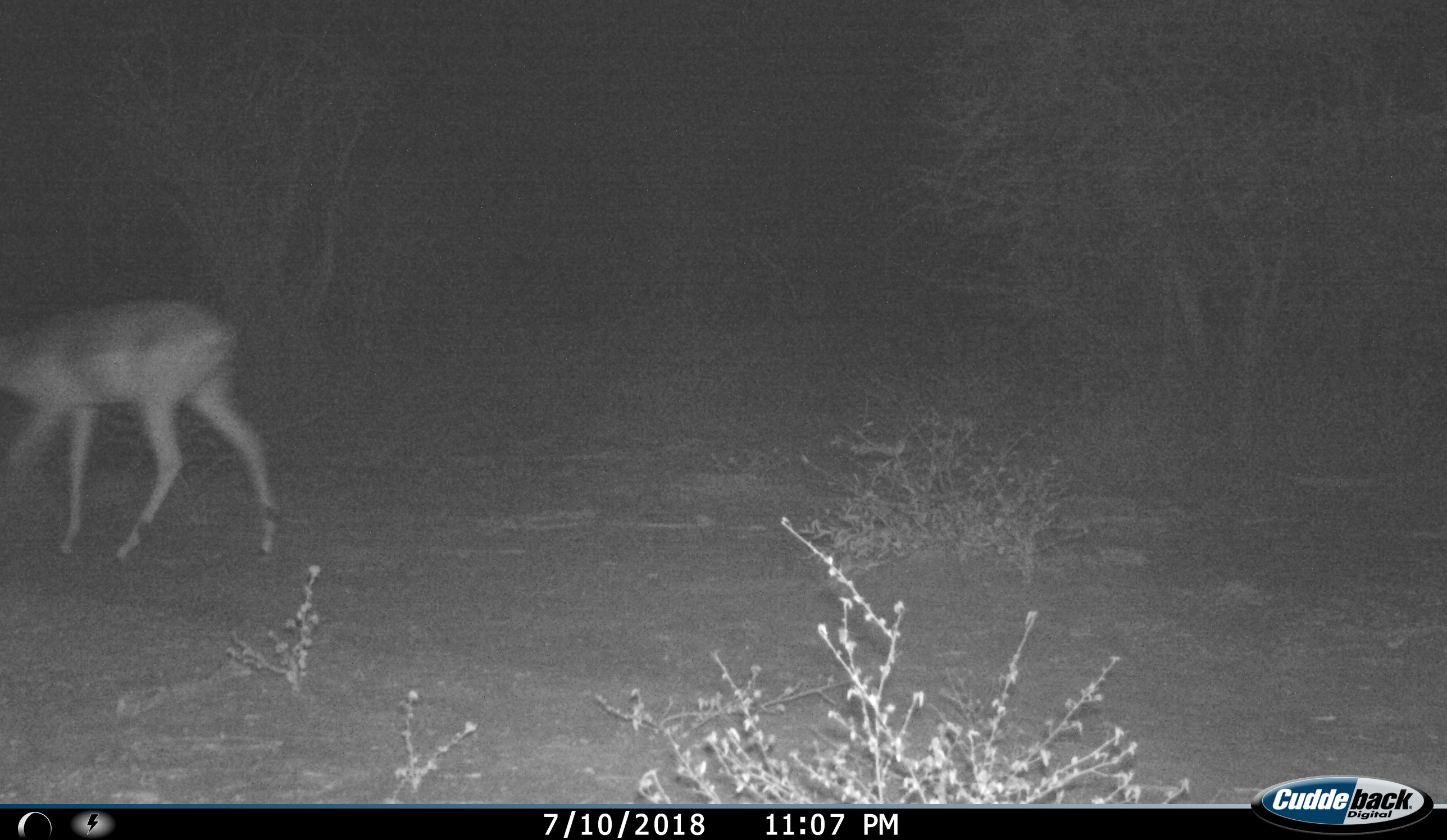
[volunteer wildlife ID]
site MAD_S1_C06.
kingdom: Animalia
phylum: Chordata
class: Mammalia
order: Artiodactyla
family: Bovidae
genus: Aepyceros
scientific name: Aepyceros melampus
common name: impala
Impala (Aepyceros melampus), count 1. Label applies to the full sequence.